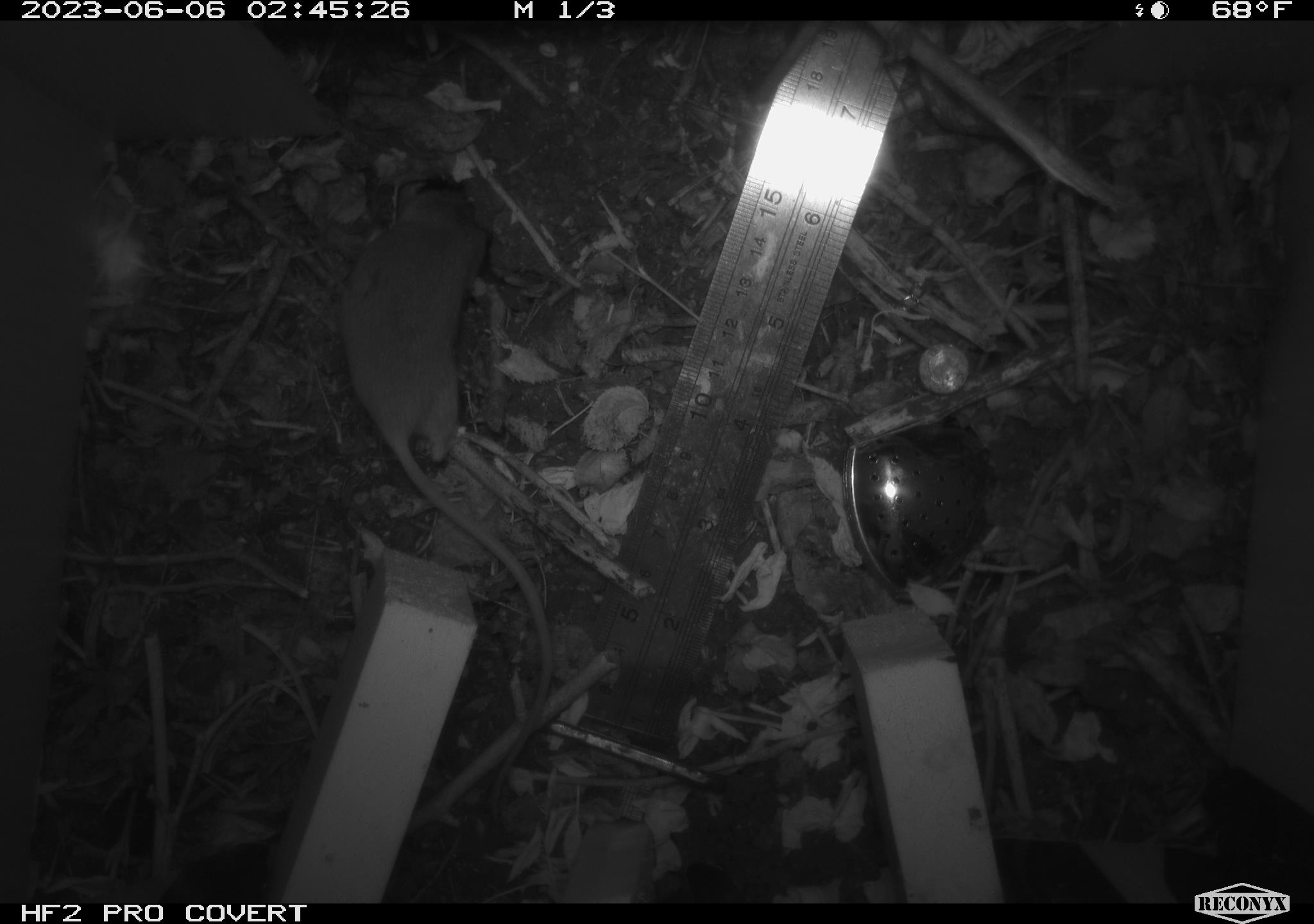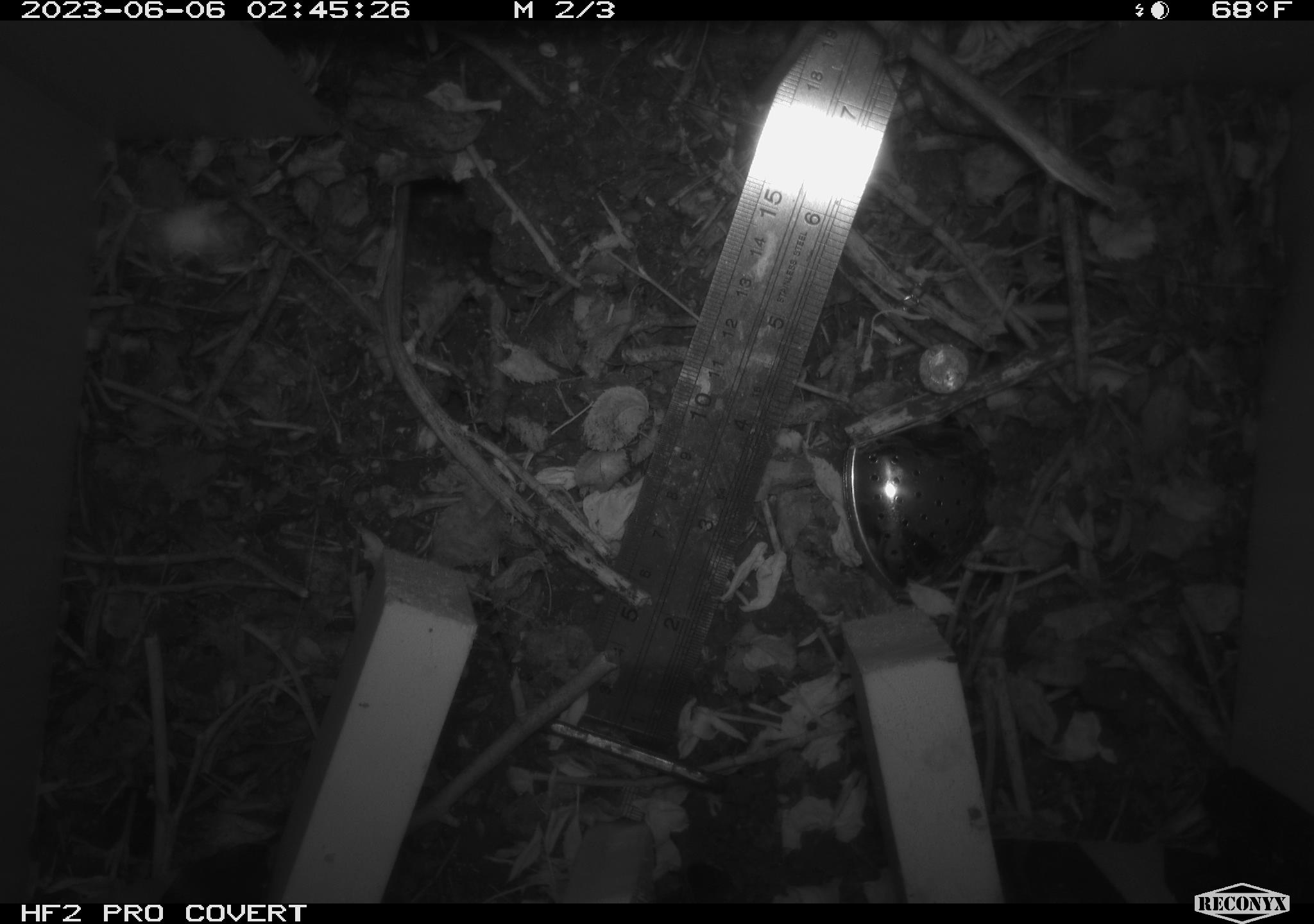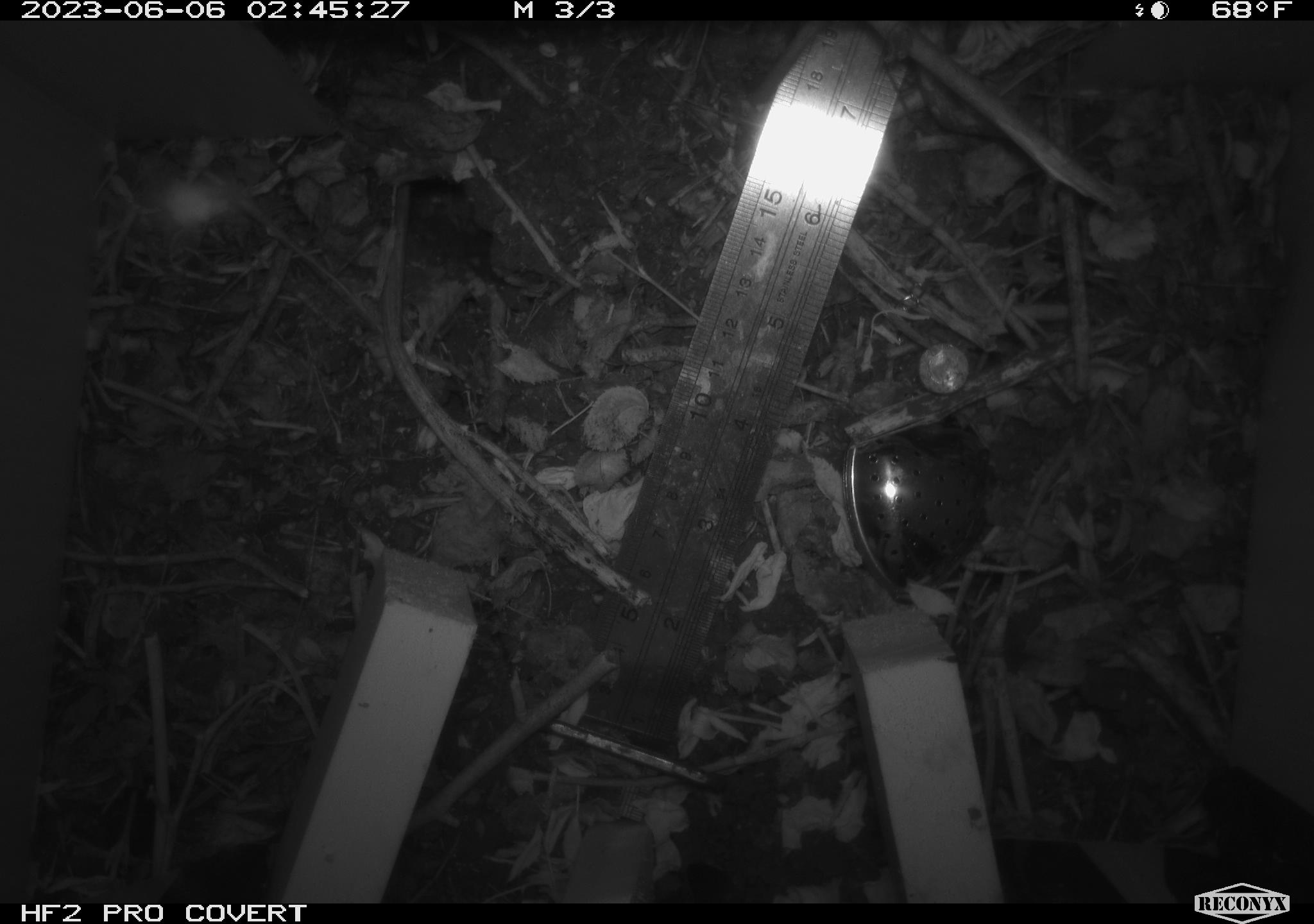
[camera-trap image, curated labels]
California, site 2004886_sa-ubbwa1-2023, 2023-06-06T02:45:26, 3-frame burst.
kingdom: Animalia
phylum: Chordata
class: Mammalia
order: Rodentia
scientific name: Rodentia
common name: rodent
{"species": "rodent (Rodentia)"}